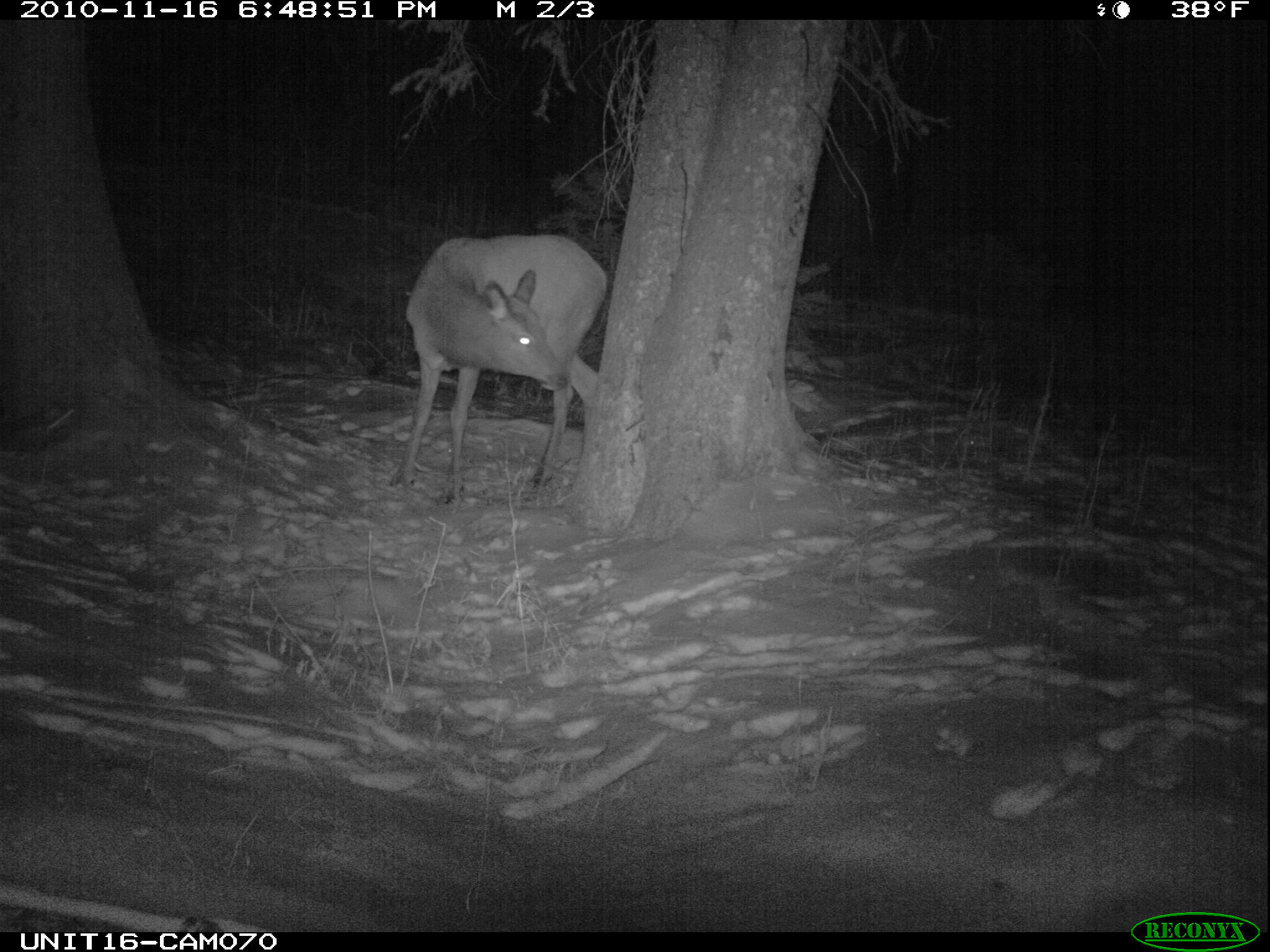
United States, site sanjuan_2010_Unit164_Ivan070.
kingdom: Animalia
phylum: Chordata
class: Mammalia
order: Artiodactyla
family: Cervidae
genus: Cervus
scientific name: Cervus elaphus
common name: red deer